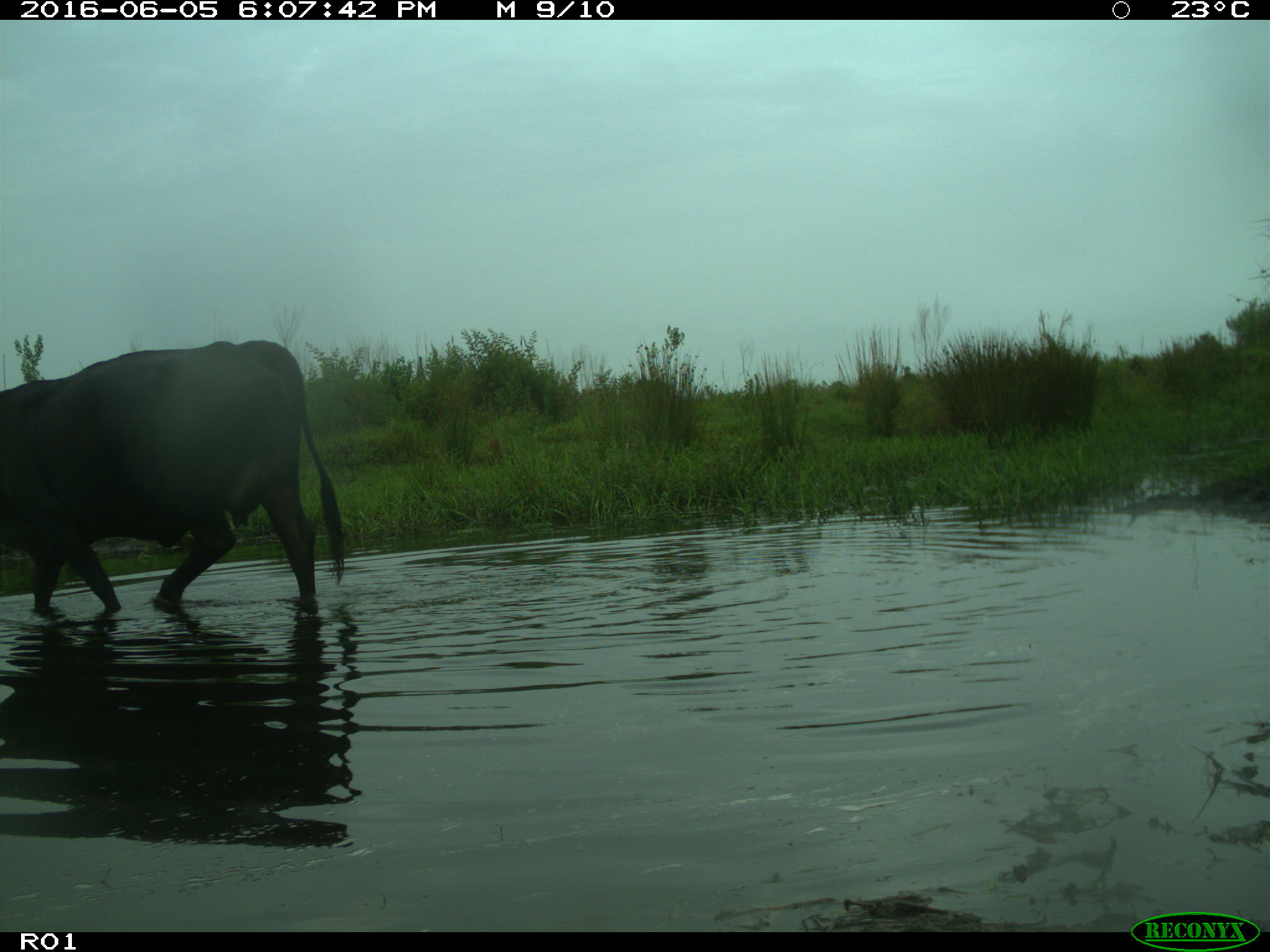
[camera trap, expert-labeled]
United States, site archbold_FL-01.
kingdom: Animalia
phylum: Chordata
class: Mammalia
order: Artiodactyla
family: Bovidae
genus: Bos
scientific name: Bos taurus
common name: domestic cow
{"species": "Bos taurus (domestic cow)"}